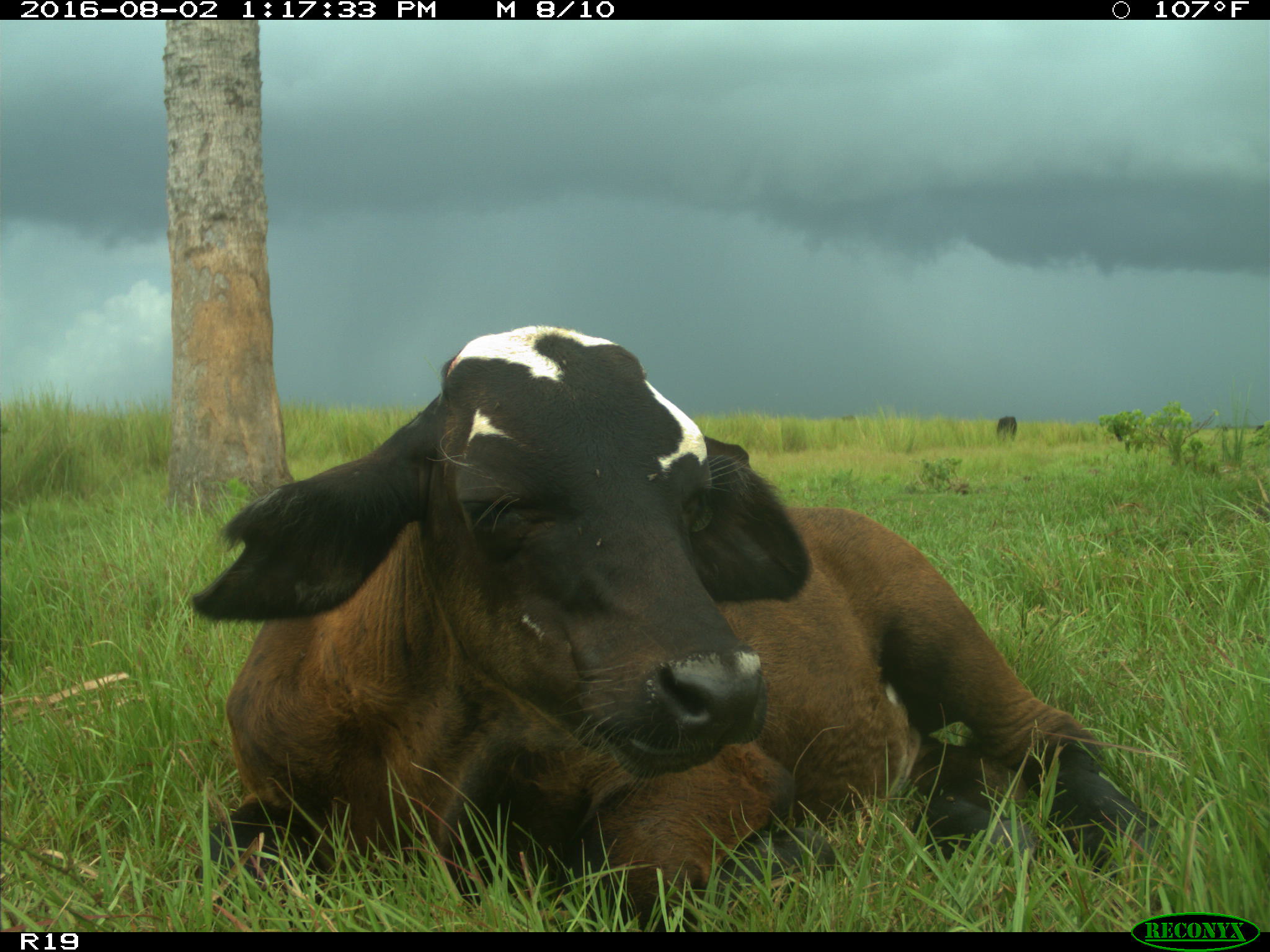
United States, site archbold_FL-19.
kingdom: Animalia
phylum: Chordata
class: Mammalia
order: Artiodactyla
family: Bovidae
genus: Bos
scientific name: Bos taurus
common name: domestic cow